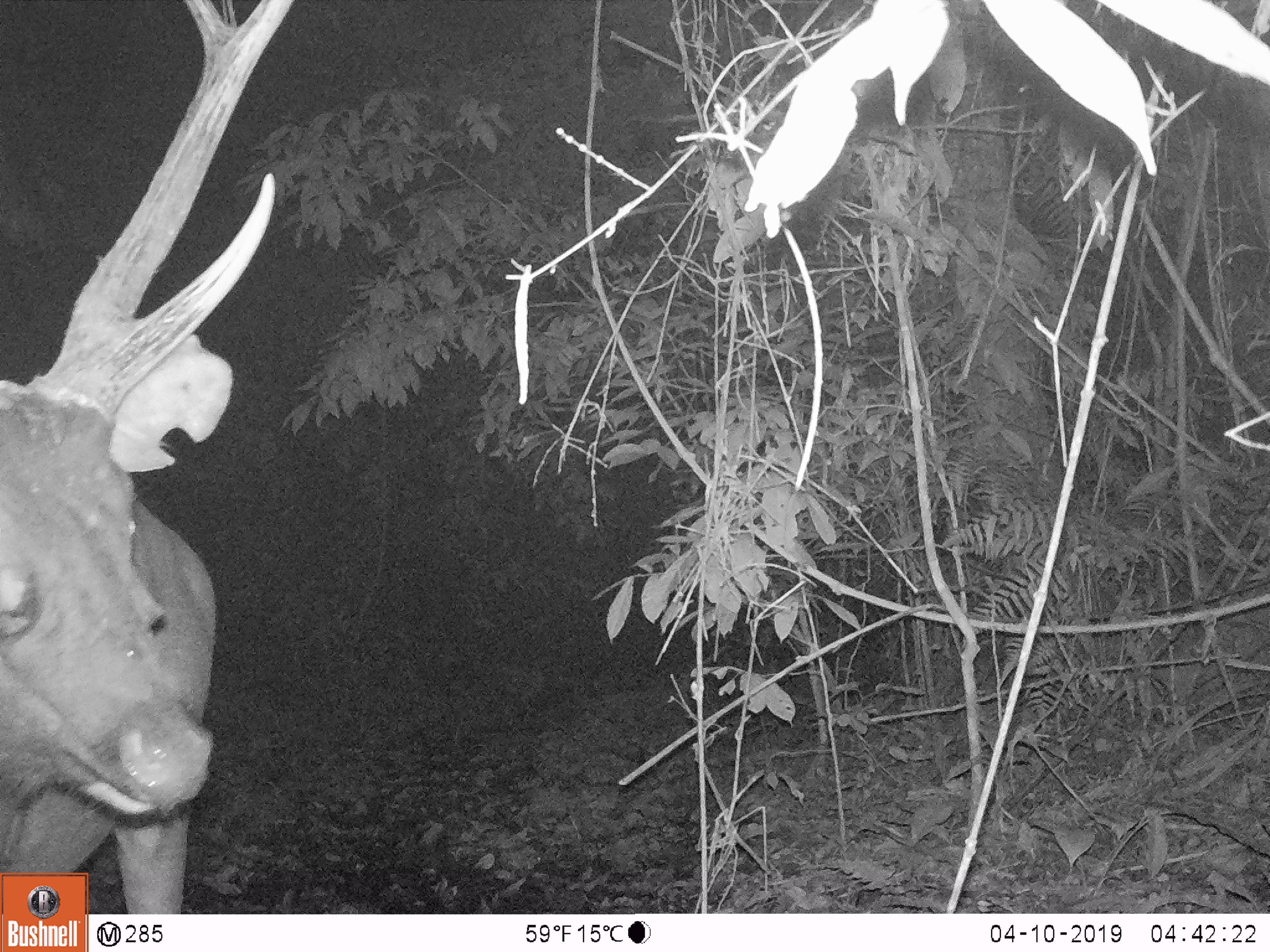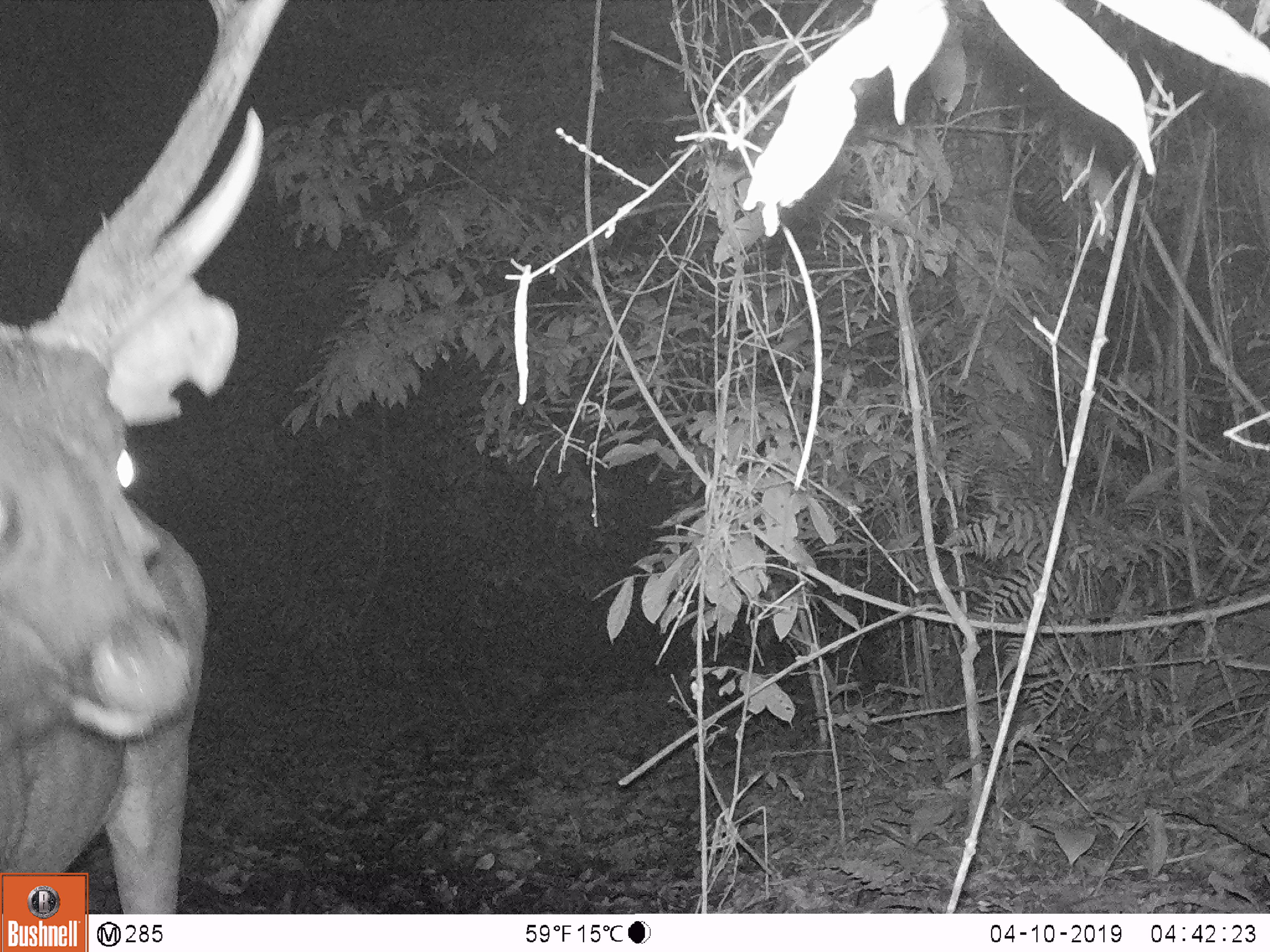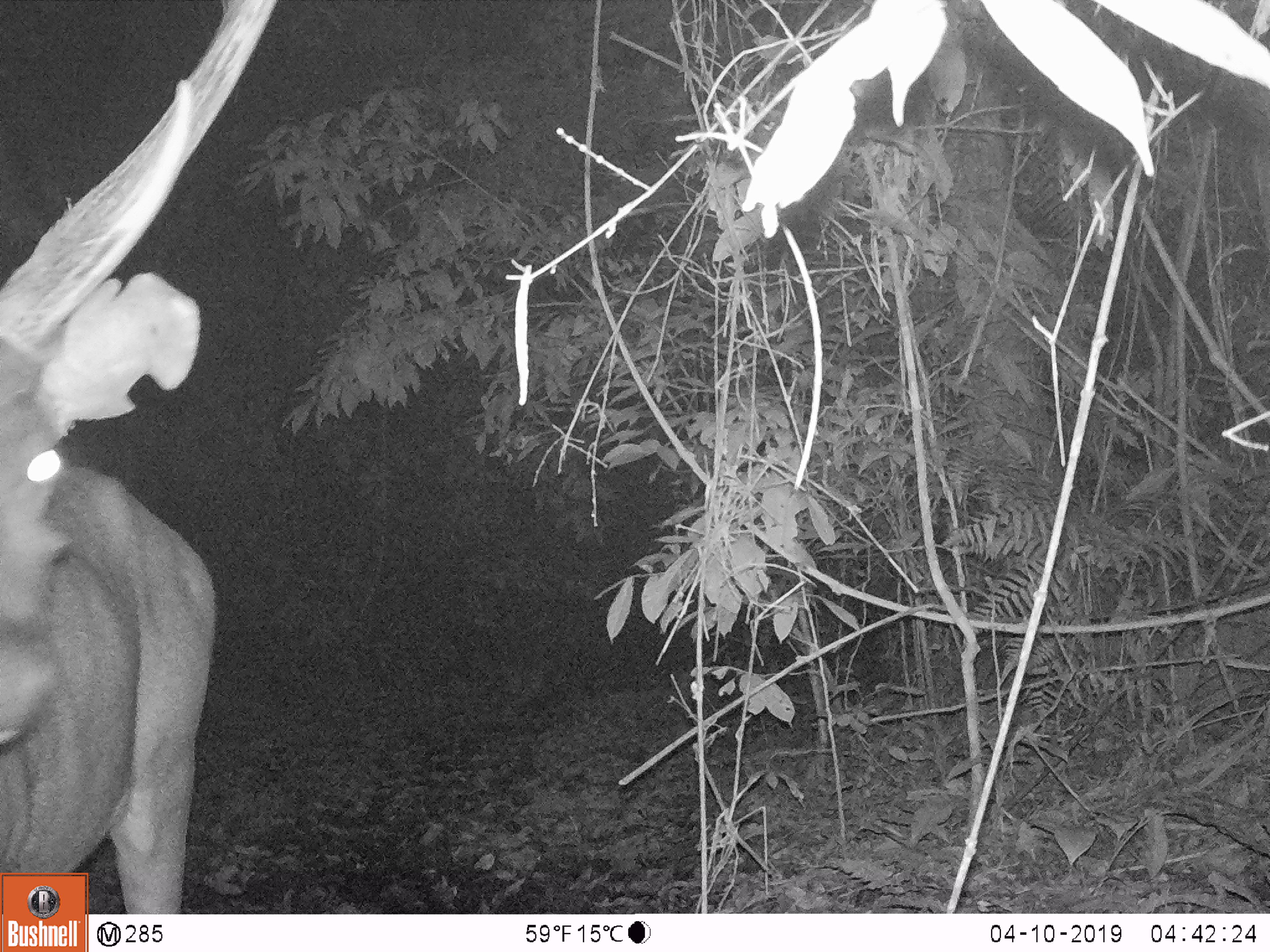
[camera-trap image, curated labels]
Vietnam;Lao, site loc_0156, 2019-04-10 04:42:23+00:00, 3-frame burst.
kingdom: Animalia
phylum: Chordata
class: Mammalia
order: Artiodactyla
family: Cervidae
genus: Rusa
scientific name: Rusa unicolor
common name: sambar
Sambar (Rusa unicolor). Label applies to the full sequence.